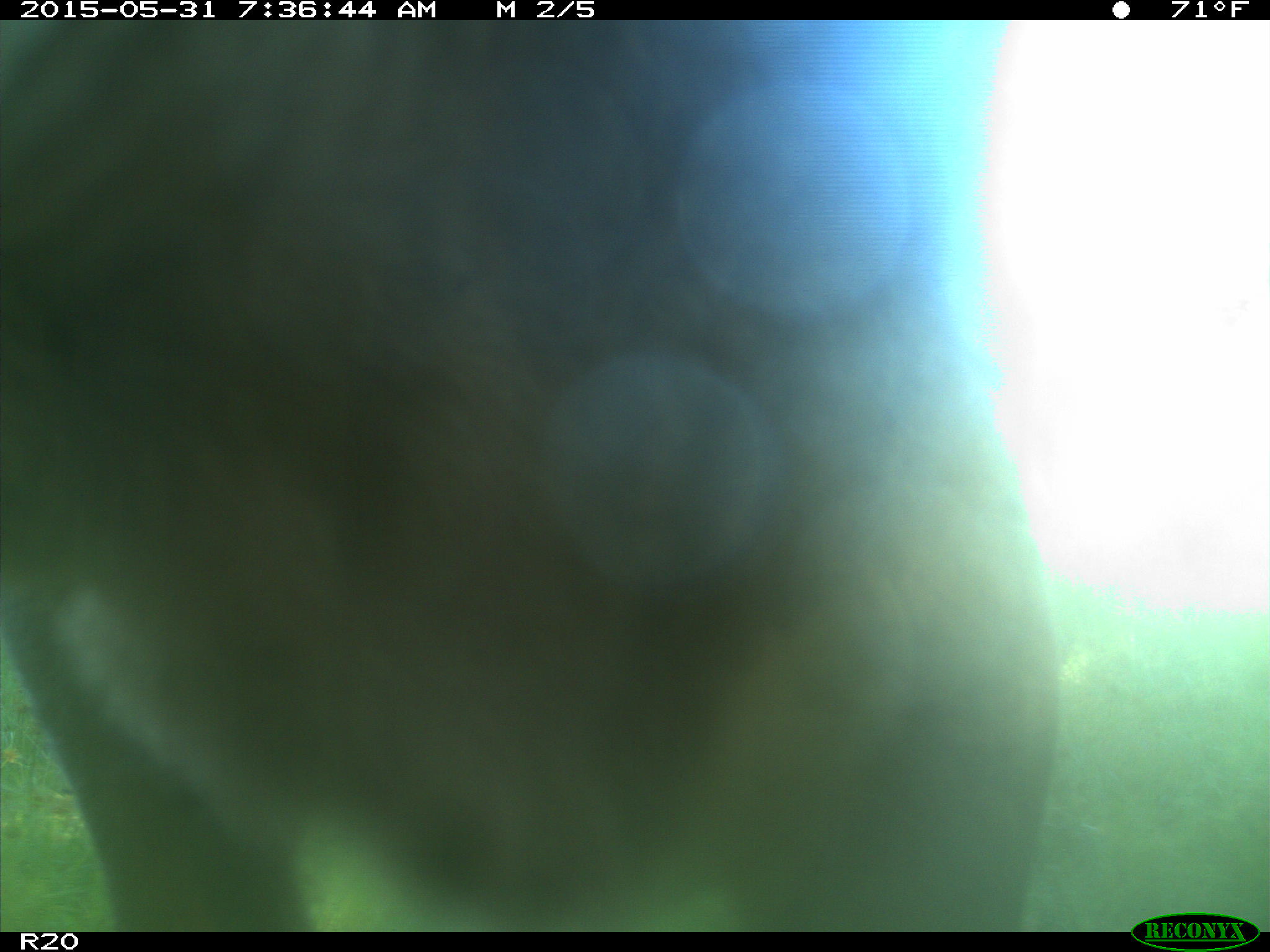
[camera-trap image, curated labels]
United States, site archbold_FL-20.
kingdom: Animalia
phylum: Chordata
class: Mammalia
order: Artiodactyla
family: Bovidae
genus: Bos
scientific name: Bos taurus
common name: domestic cow